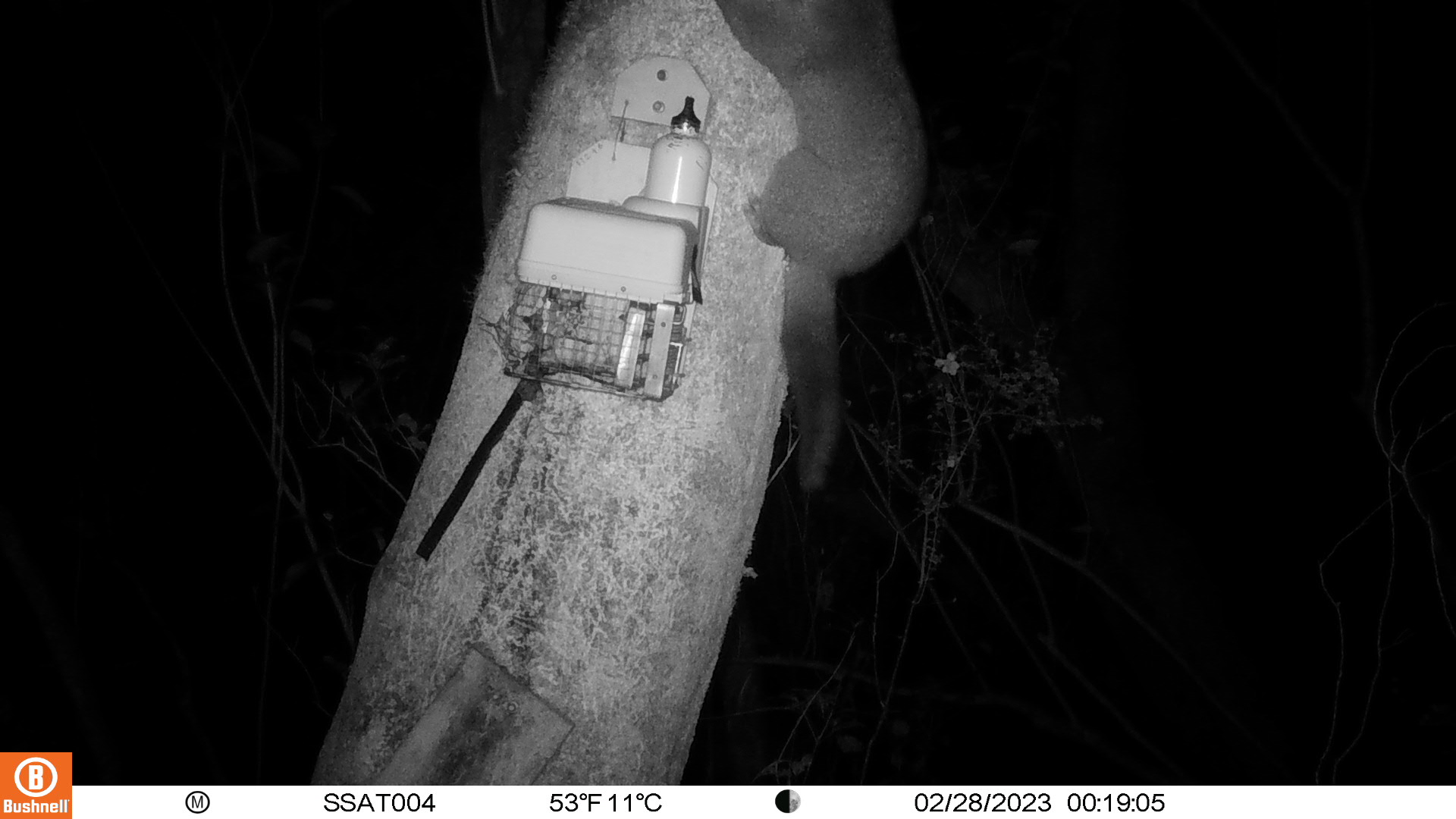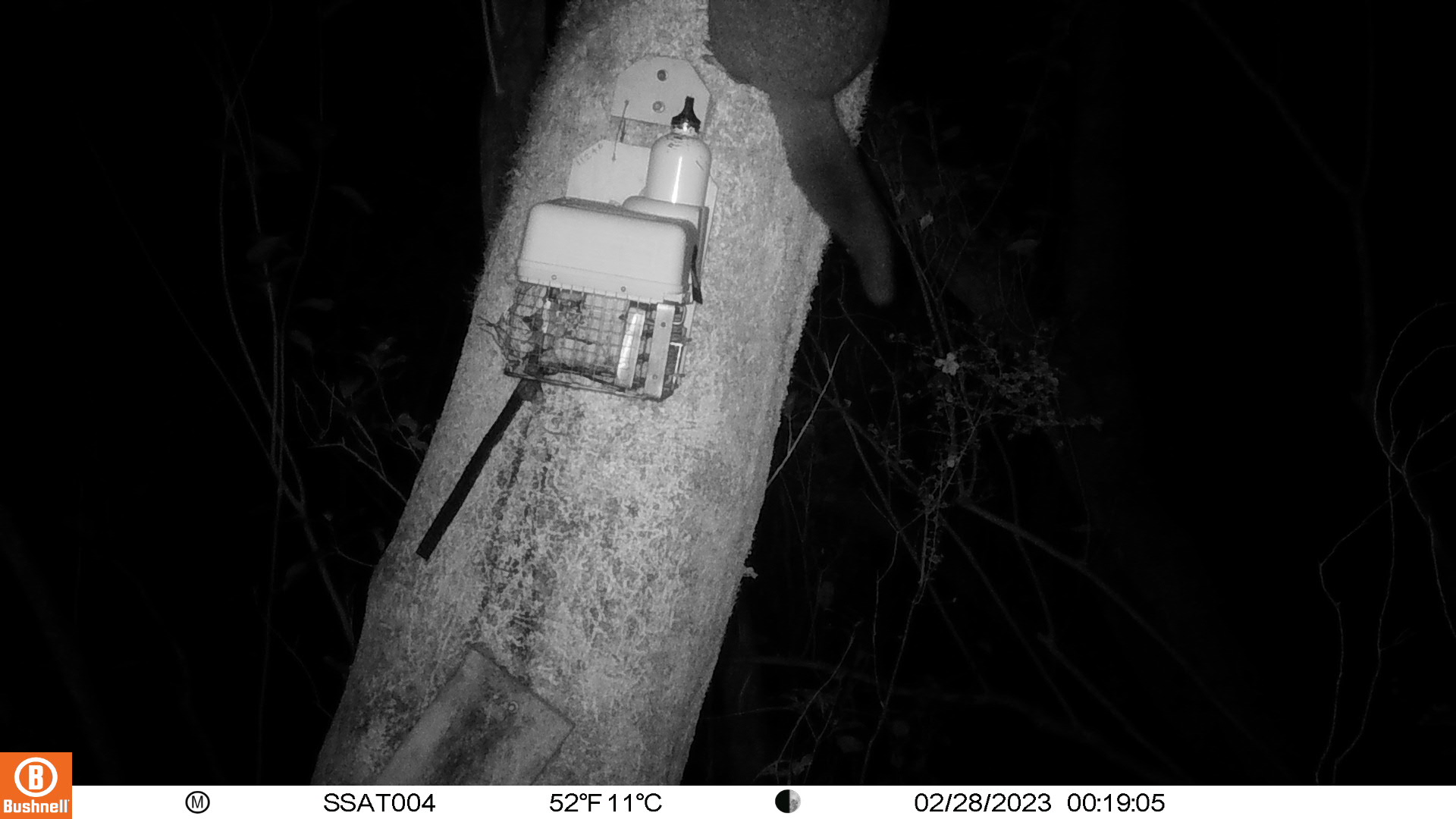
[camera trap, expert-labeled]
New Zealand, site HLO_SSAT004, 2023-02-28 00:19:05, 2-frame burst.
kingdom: Animalia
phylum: Chordata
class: Mammalia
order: Diprotodontia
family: Phalangeridae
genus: Trichosurus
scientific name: Trichosurus vulpecula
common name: common brushtail possum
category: possum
Possum (common brushtail possum) (Trichosurus vulpecula).